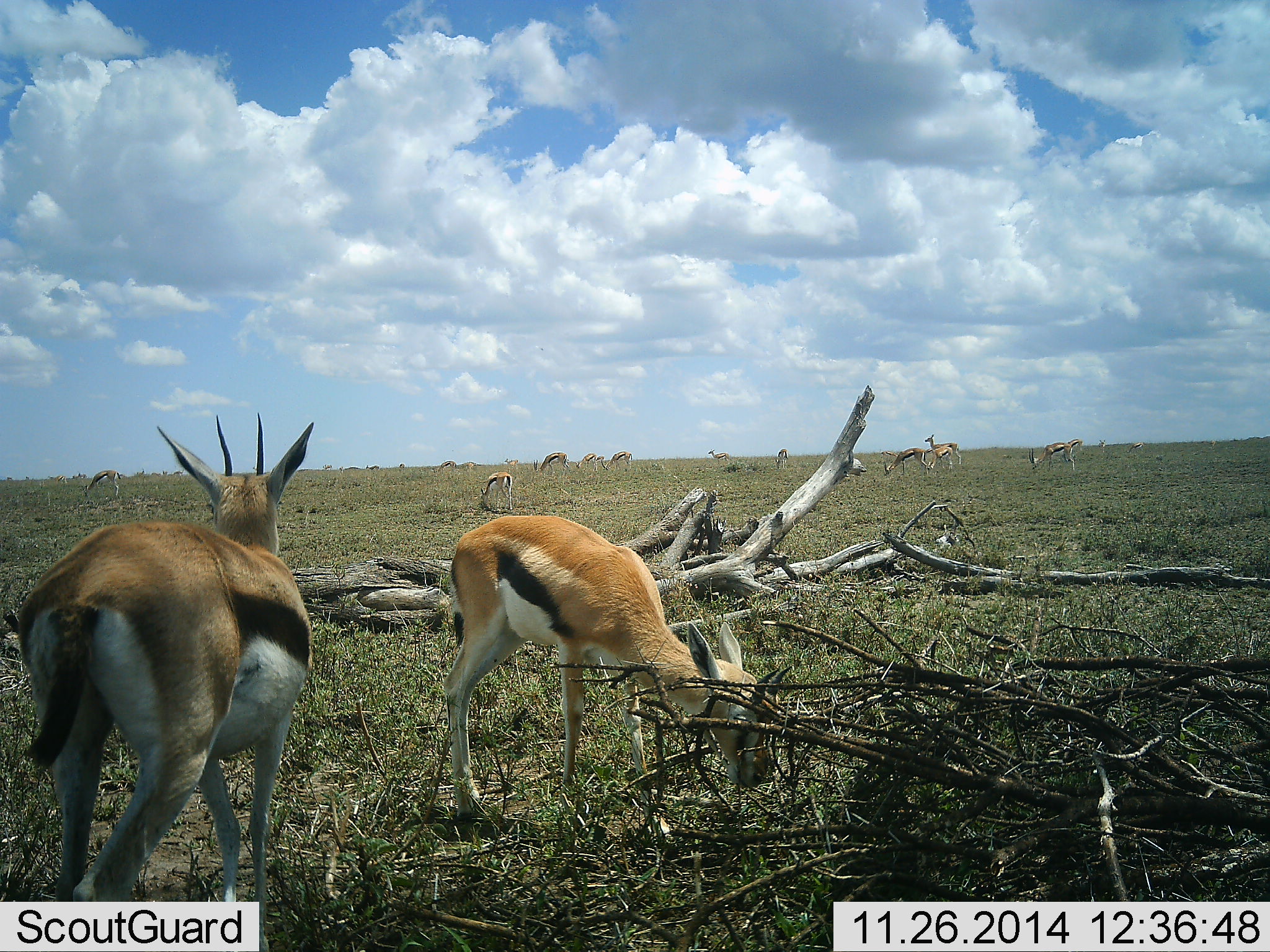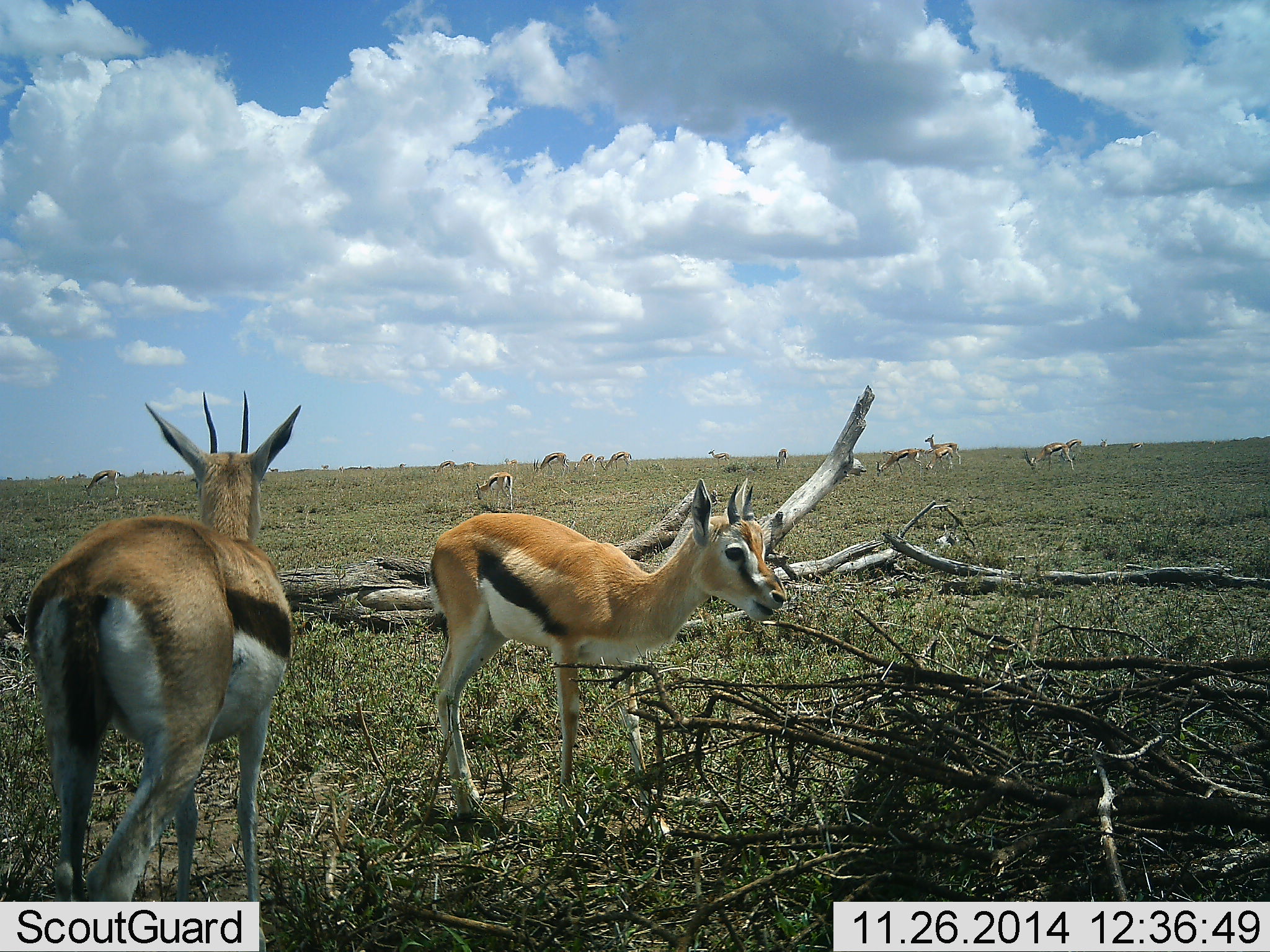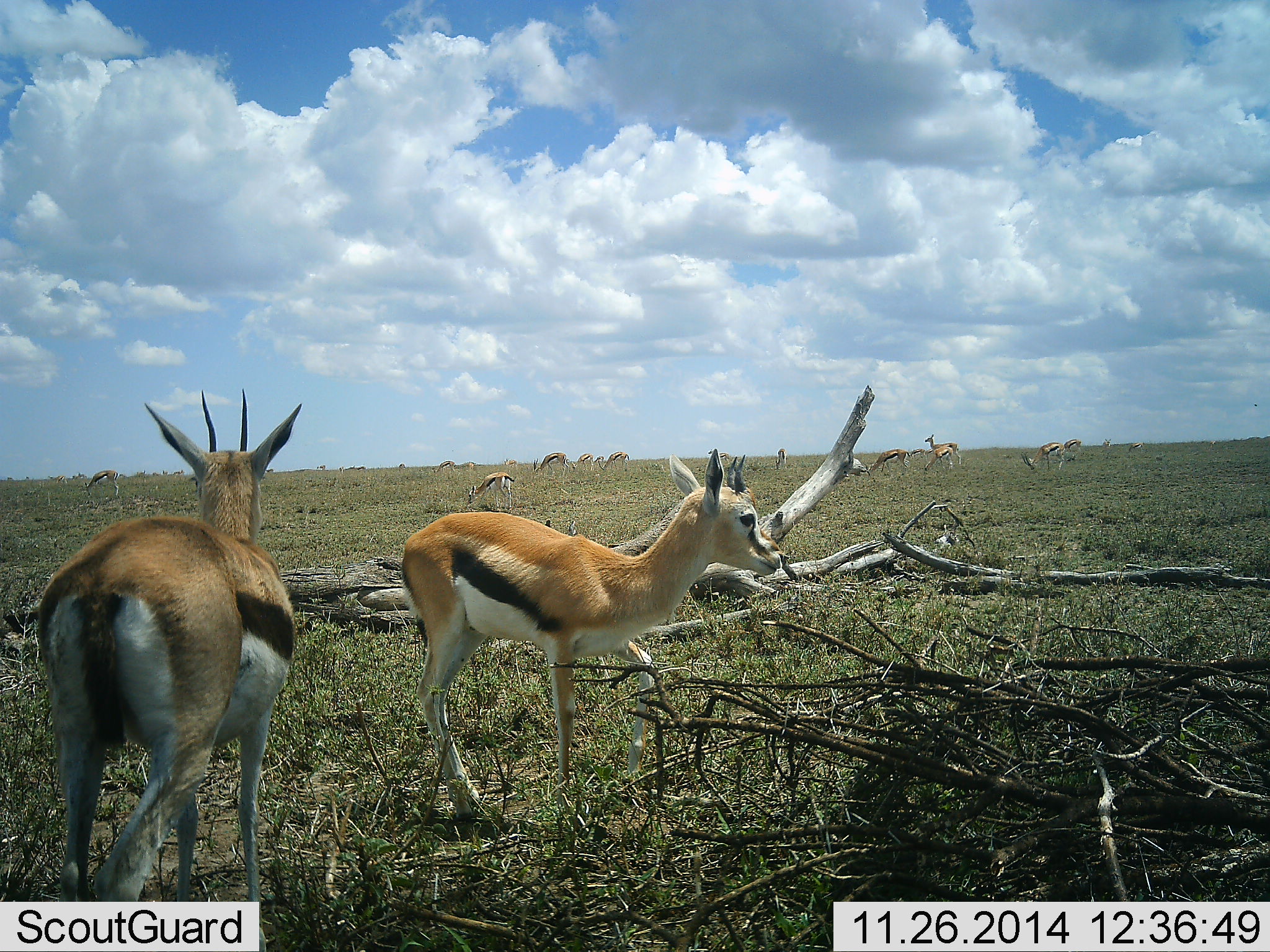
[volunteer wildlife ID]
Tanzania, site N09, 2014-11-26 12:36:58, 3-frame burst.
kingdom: Animalia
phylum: Chordata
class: Mammalia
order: Artiodactyla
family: Bovidae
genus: Eudorcas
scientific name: Eudorcas thomsonii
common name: thomson's gazelle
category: gazellethomsons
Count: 11-50.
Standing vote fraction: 70%.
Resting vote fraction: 0%.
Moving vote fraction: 20%.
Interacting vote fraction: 0%.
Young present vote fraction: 0%.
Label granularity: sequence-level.